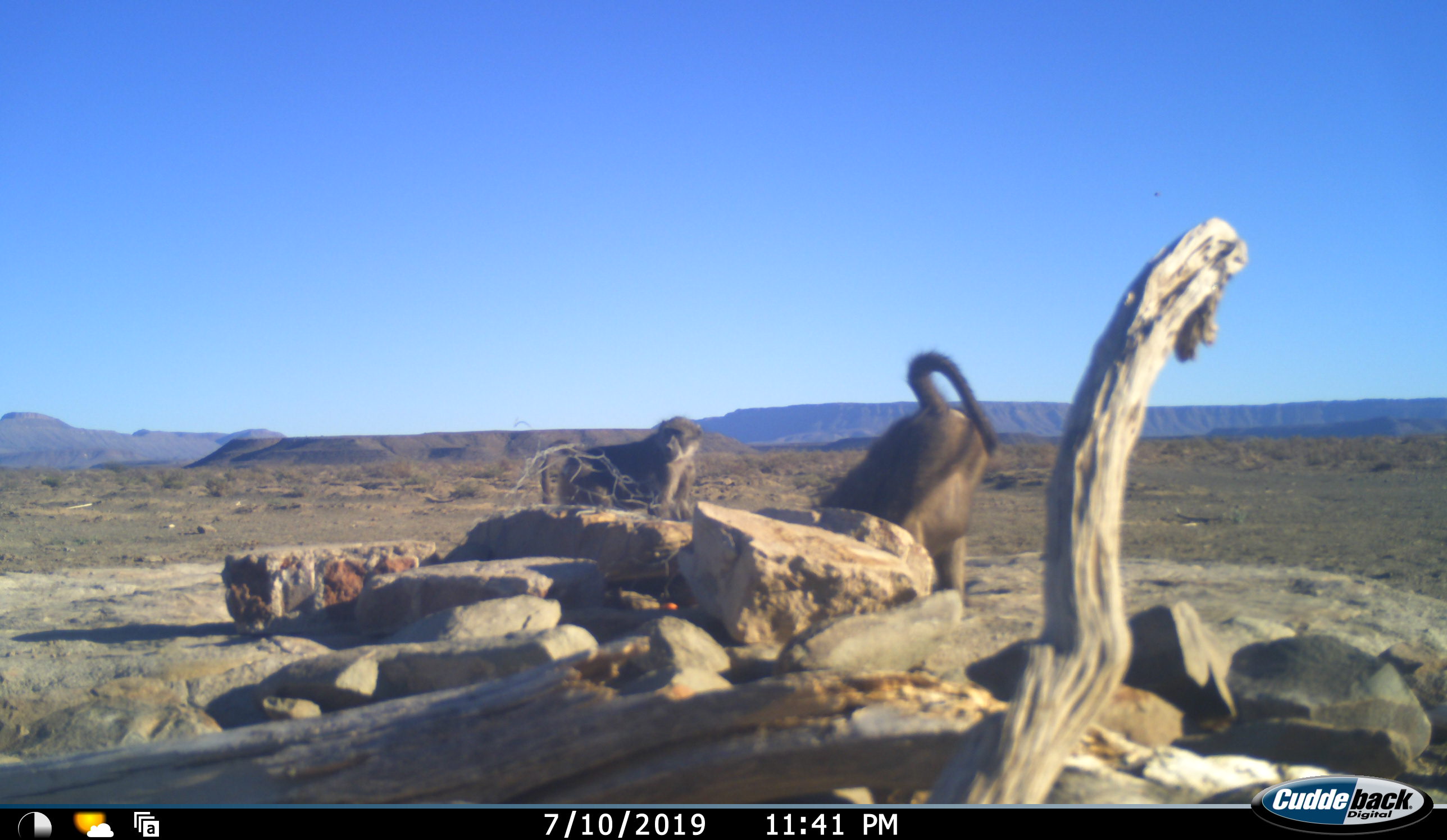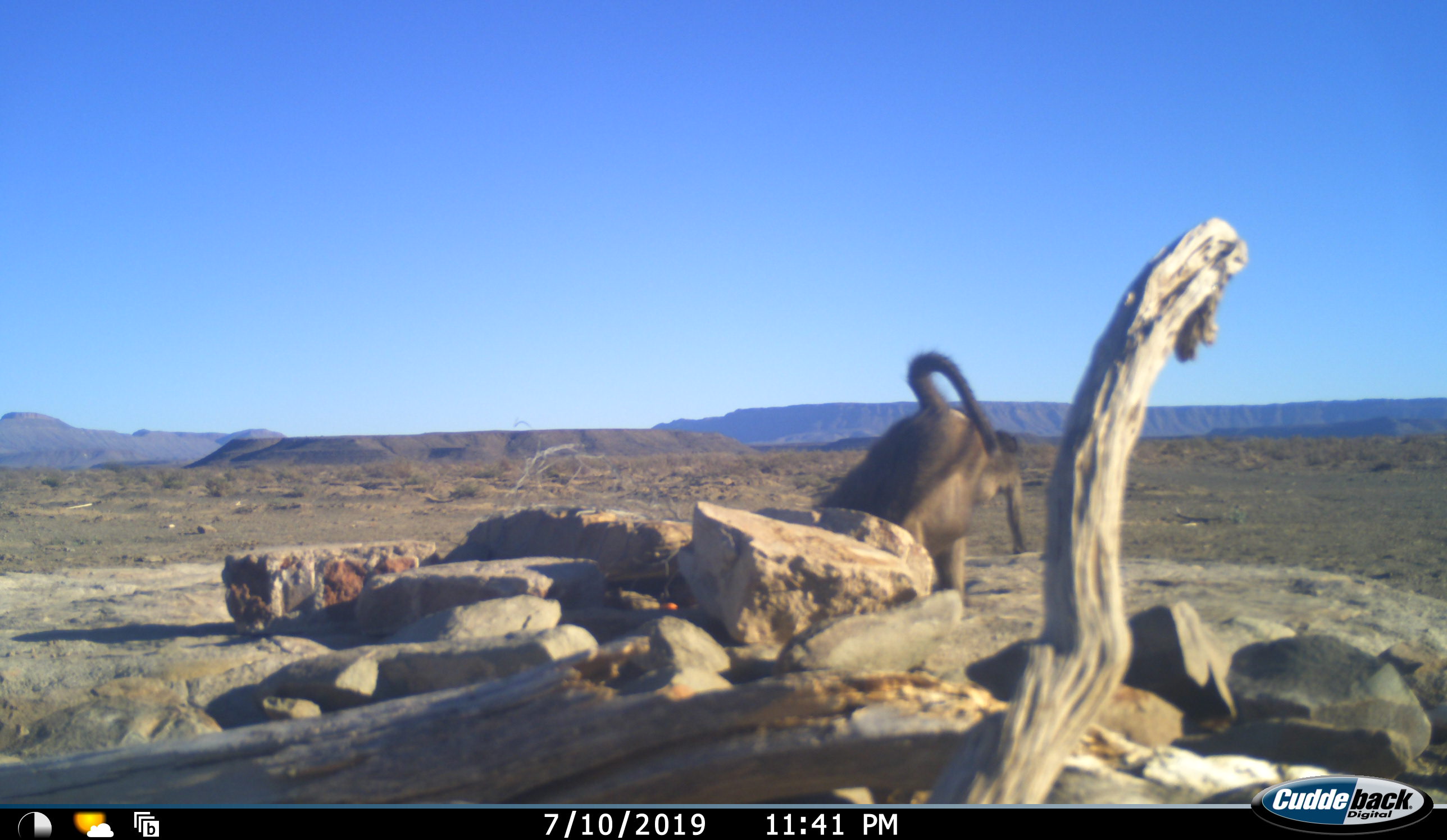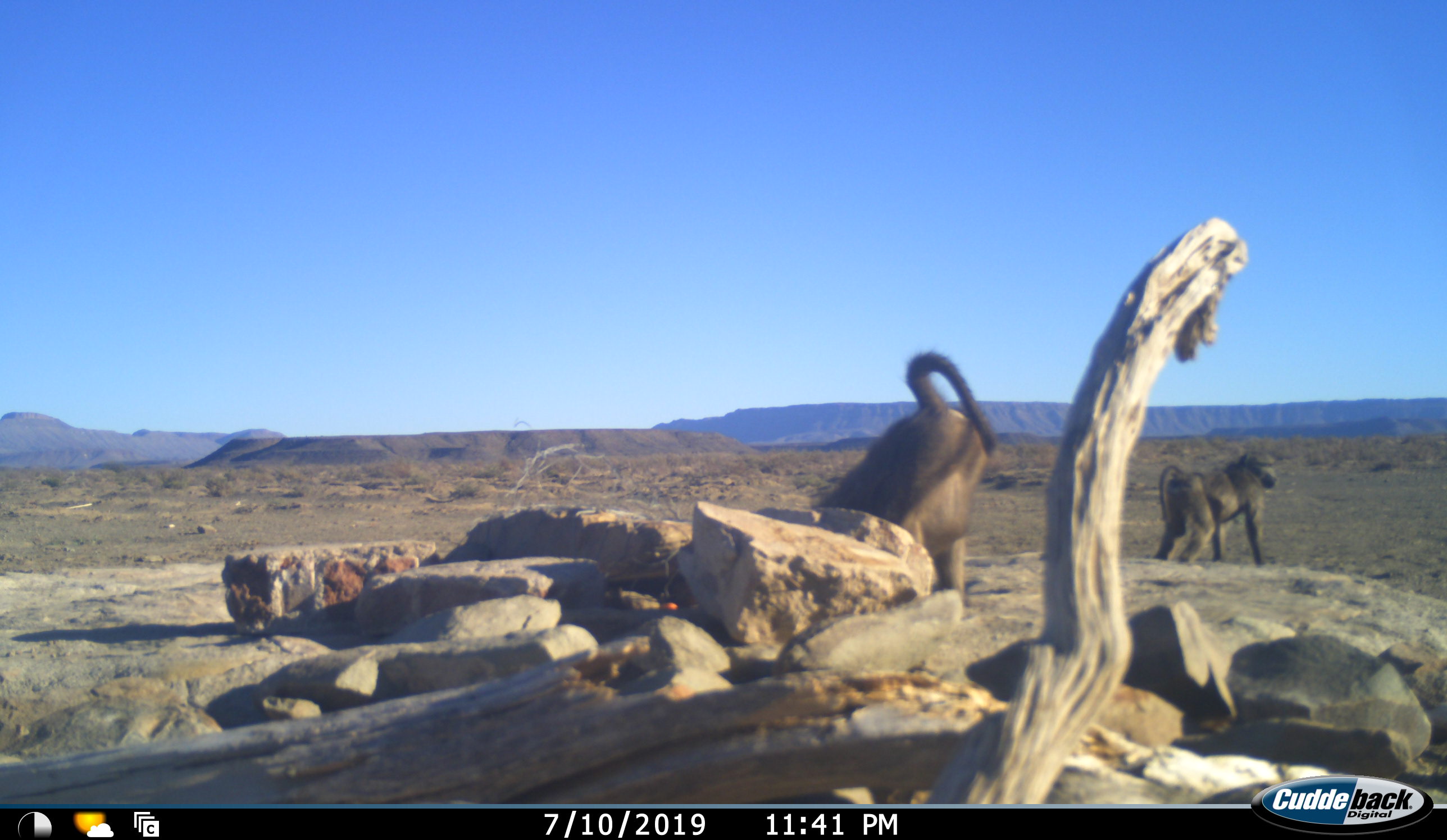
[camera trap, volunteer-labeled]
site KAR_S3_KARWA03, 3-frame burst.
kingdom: Animalia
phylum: Chordata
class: Mammalia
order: Primates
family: Cercopithecidae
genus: Papio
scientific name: Papio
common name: baboon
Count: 2.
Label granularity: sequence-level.